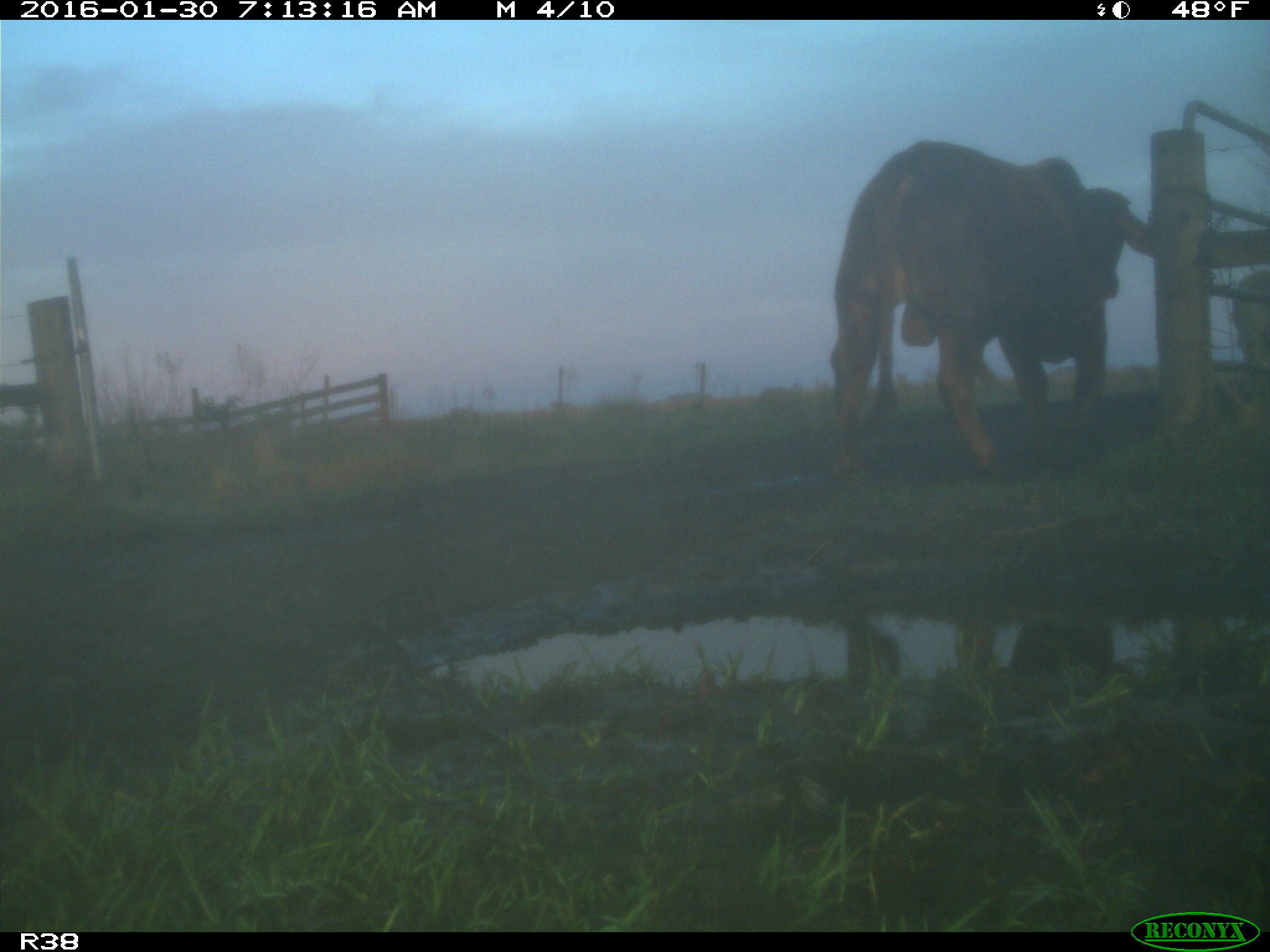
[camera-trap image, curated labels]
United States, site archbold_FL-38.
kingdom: Animalia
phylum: Chordata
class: Mammalia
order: Artiodactyla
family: Bovidae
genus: Bos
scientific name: Bos taurus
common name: domestic cow